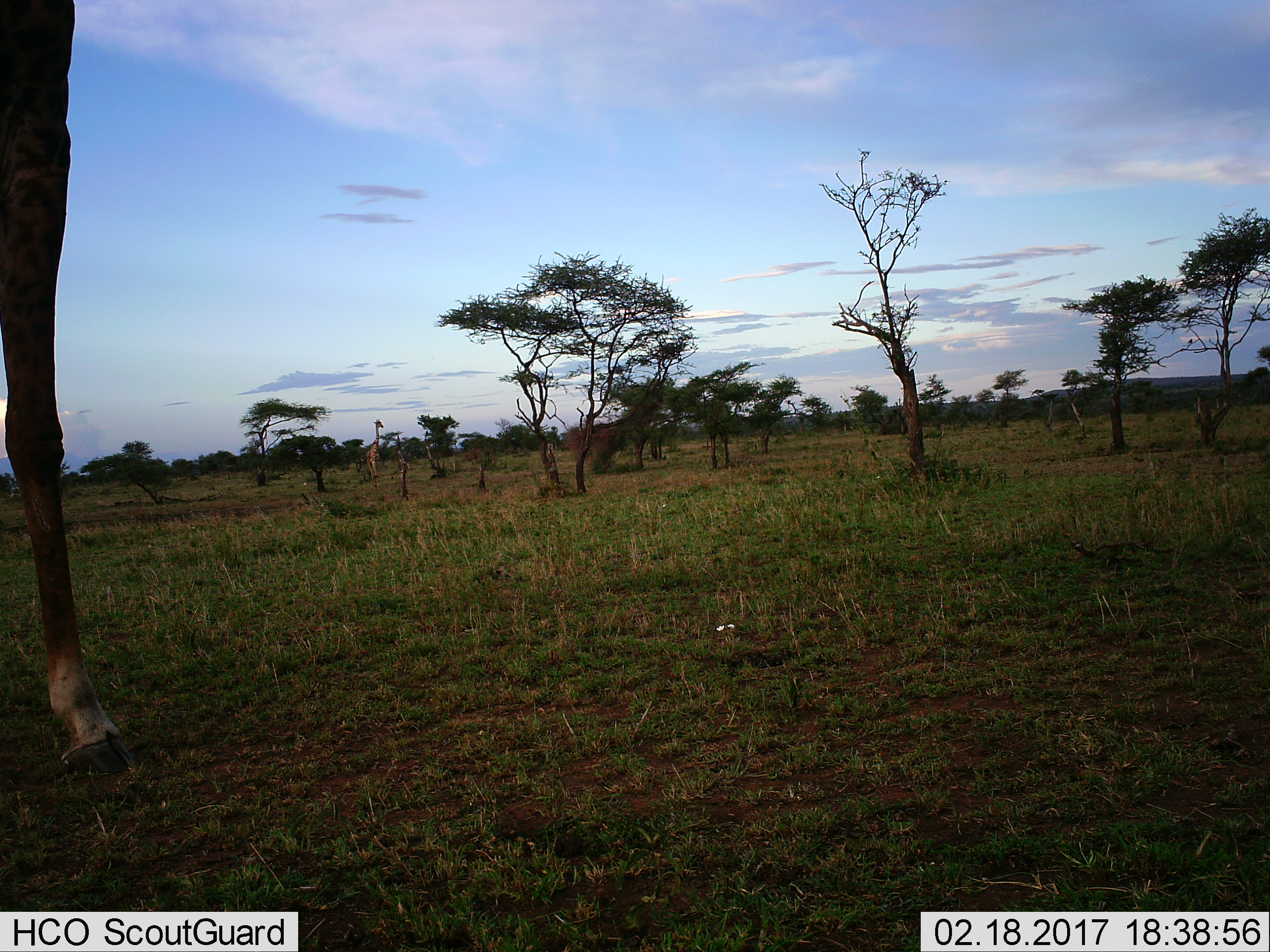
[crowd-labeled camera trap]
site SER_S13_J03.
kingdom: Animalia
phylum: Chordata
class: Mammalia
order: Artiodactyla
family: Giraffidae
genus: Giraffa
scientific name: Giraffa camelopardalis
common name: giraffe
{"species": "giraffe (Giraffa camelopardalis)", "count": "2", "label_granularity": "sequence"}